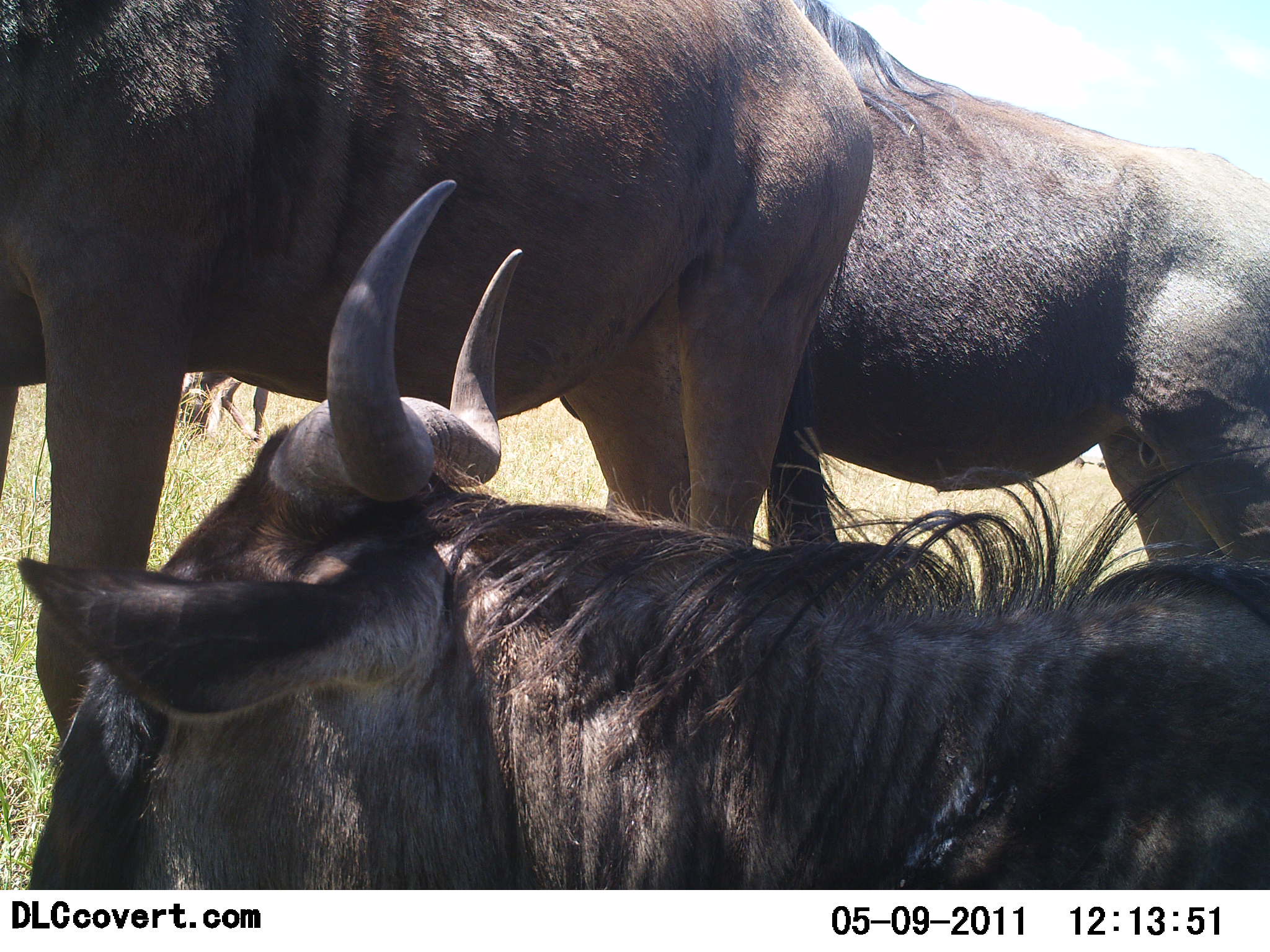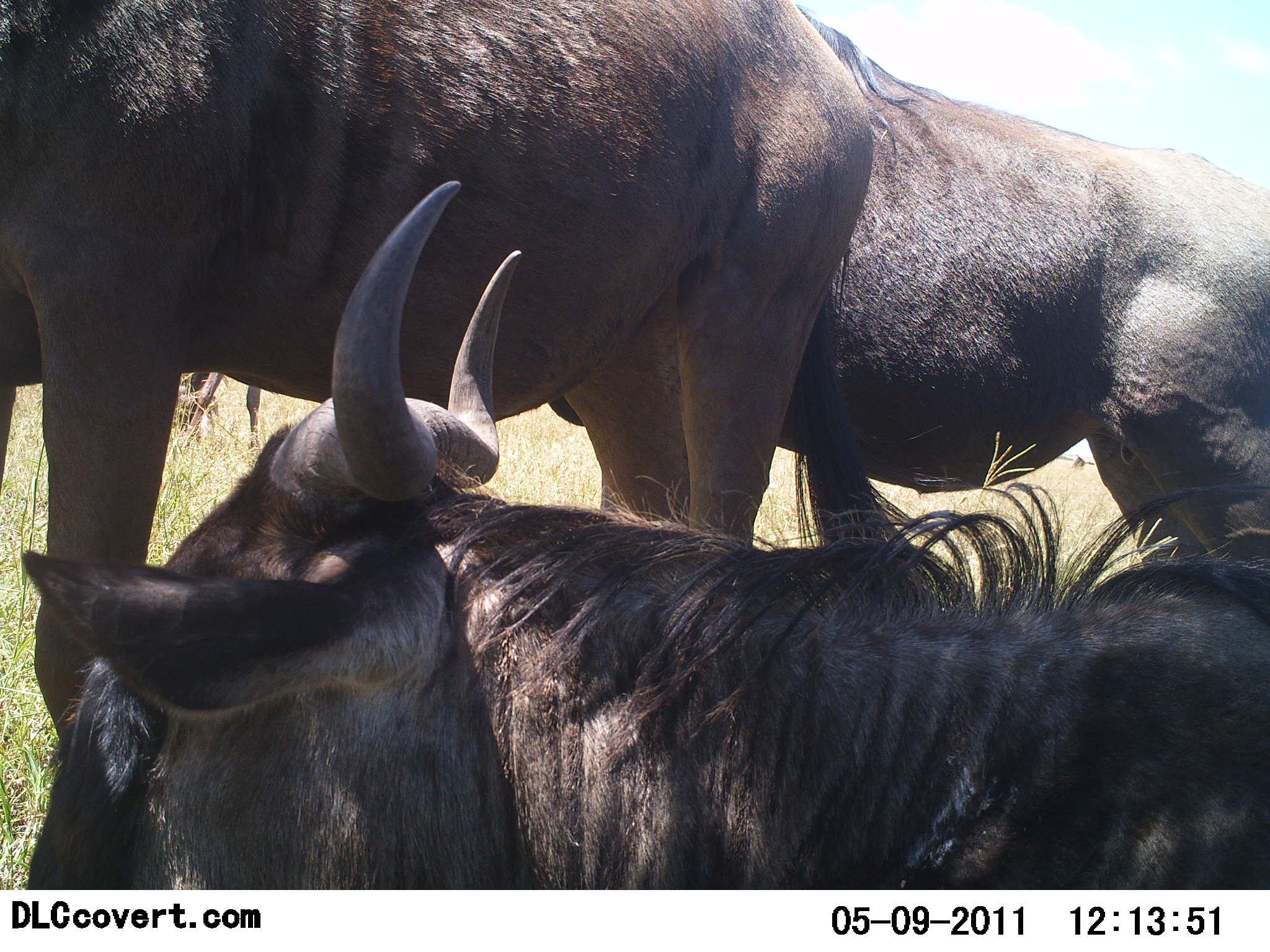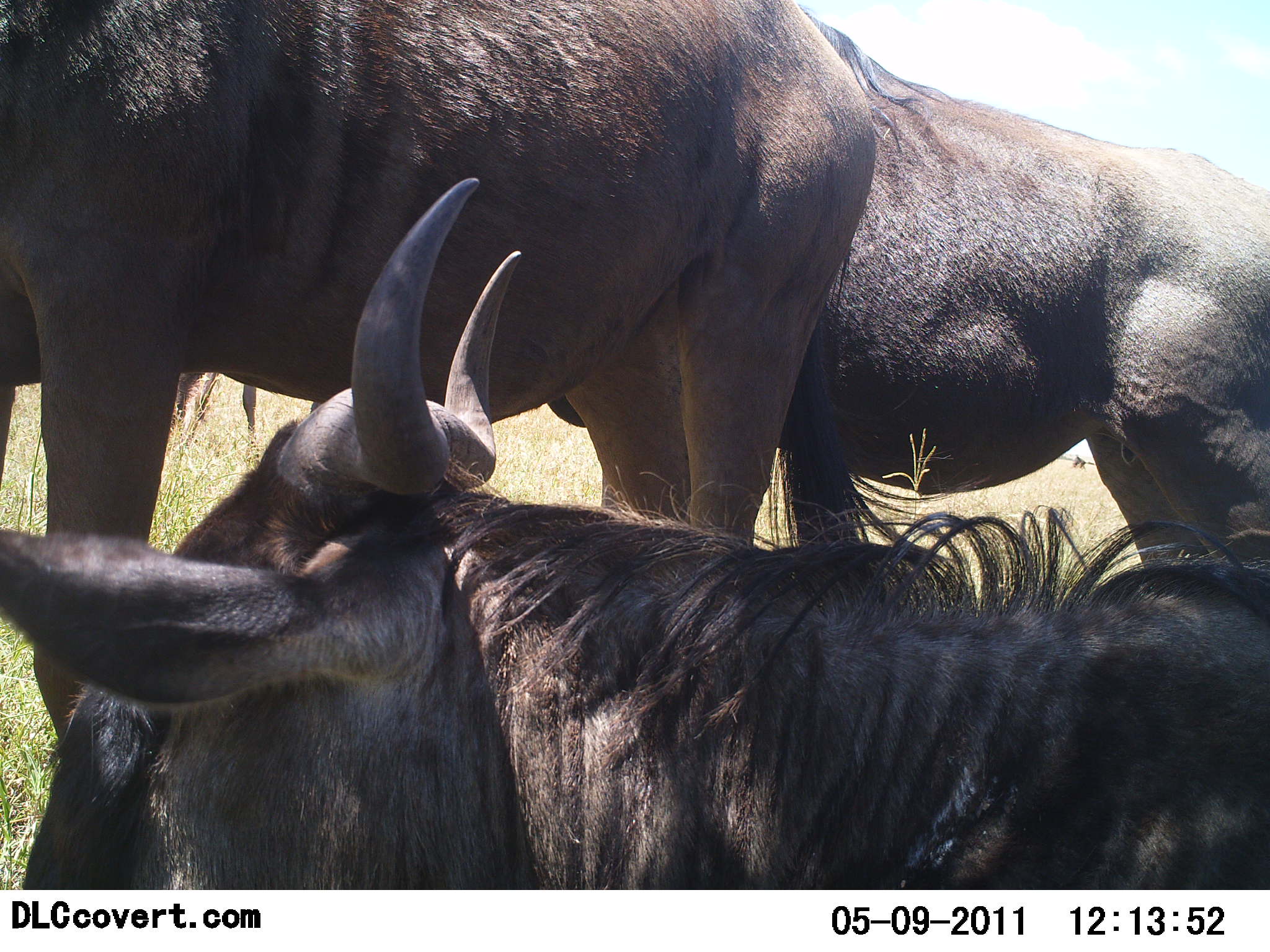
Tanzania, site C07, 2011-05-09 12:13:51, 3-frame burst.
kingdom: Animalia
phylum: Chordata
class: Mammalia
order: Artiodactyla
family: Bovidae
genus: Connochaetes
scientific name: Connochaetes taurinus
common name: blue wildebeest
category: wildebeest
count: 3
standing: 85%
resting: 92%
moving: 0%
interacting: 0%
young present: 0%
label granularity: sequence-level